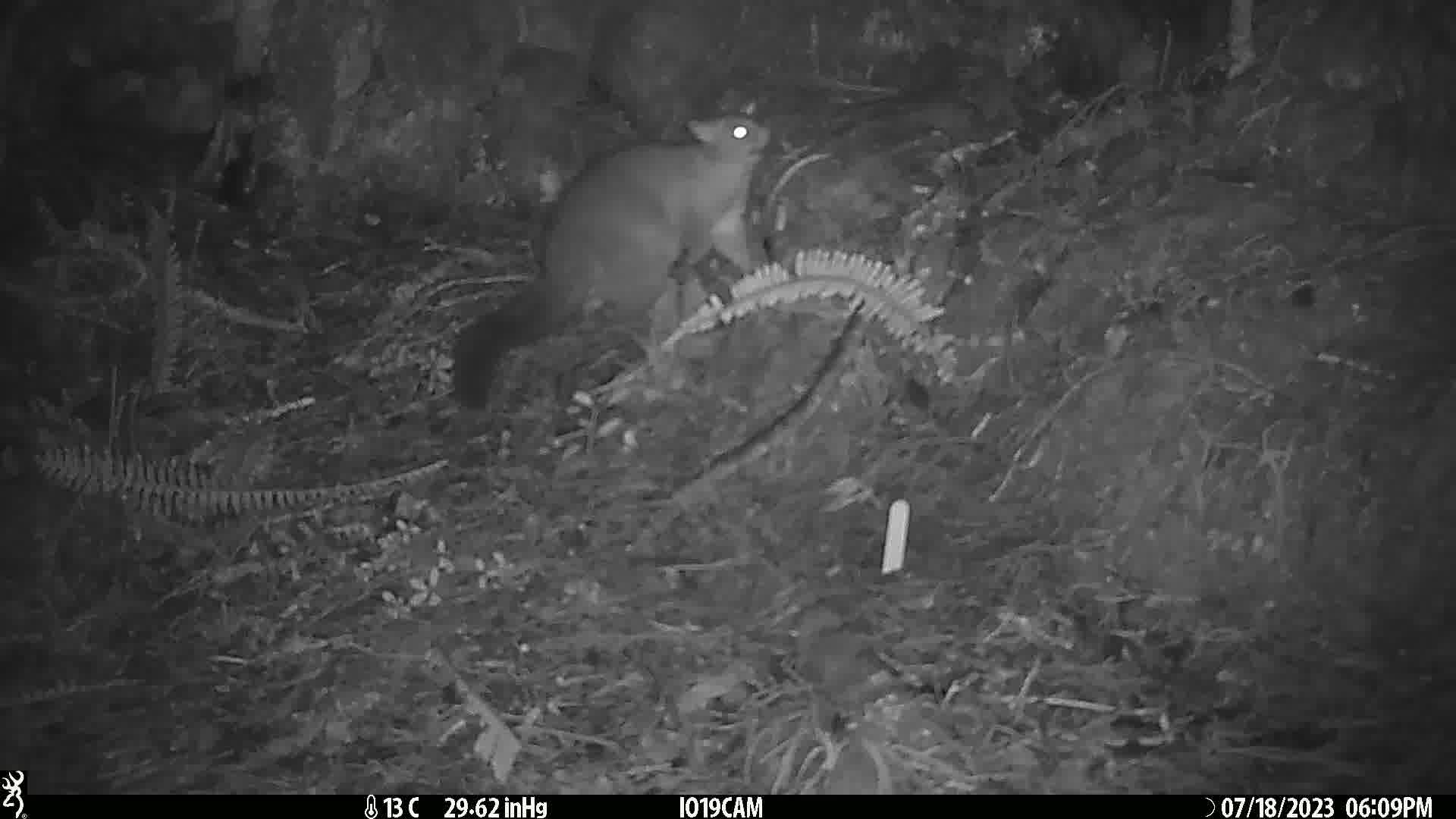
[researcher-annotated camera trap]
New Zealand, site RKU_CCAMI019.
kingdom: Animalia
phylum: Chordata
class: Mammalia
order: Diprotodontia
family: Phalangeridae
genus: Trichosurus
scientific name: Trichosurus vulpecula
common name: common brushtail possum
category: possum